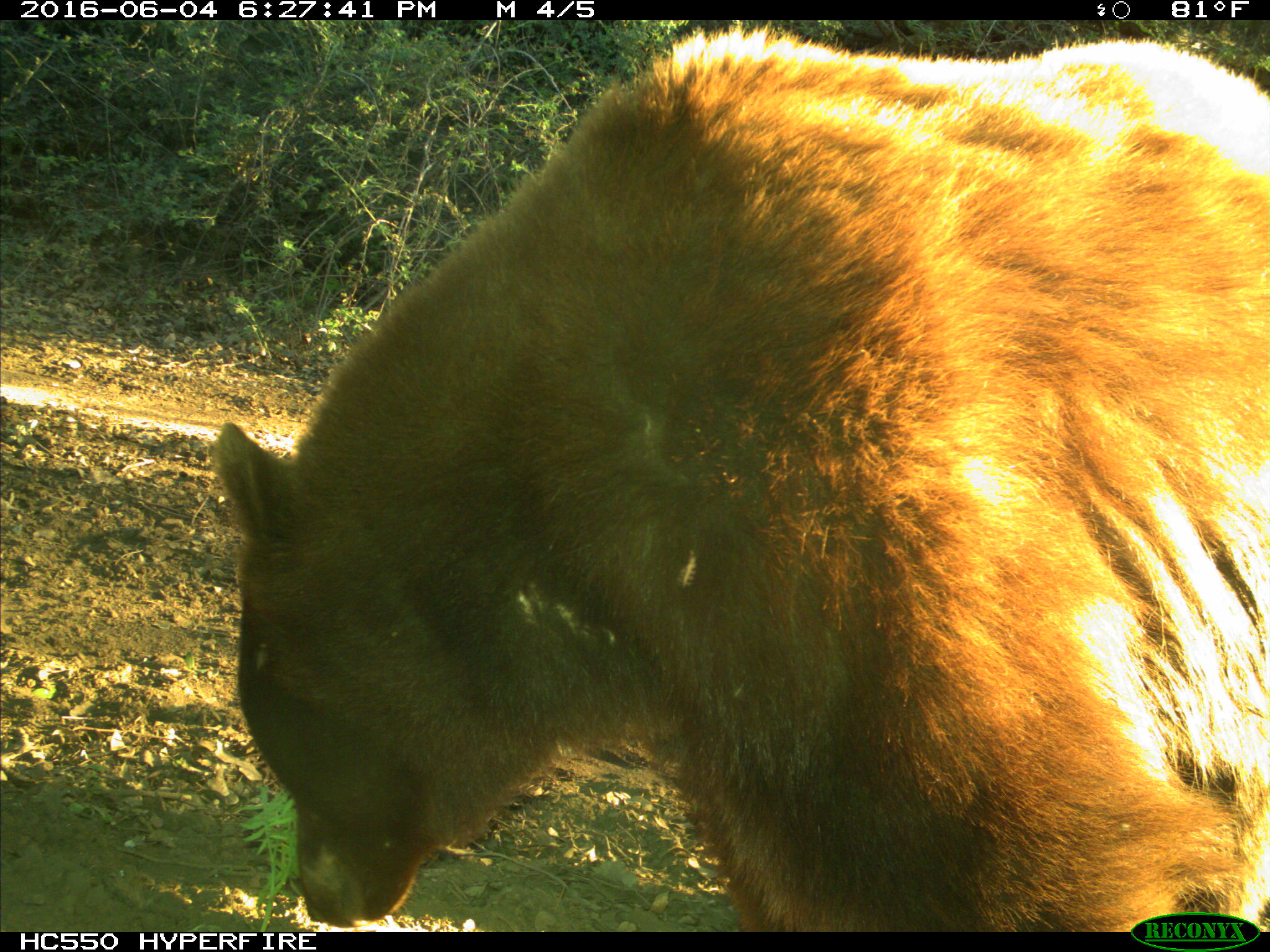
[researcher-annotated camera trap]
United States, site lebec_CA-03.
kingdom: Animalia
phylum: Chordata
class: Mammalia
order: Carnivora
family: Ursidae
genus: Ursus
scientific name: Ursus americanus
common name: american black bear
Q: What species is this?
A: Ursus americanus (american black bear).